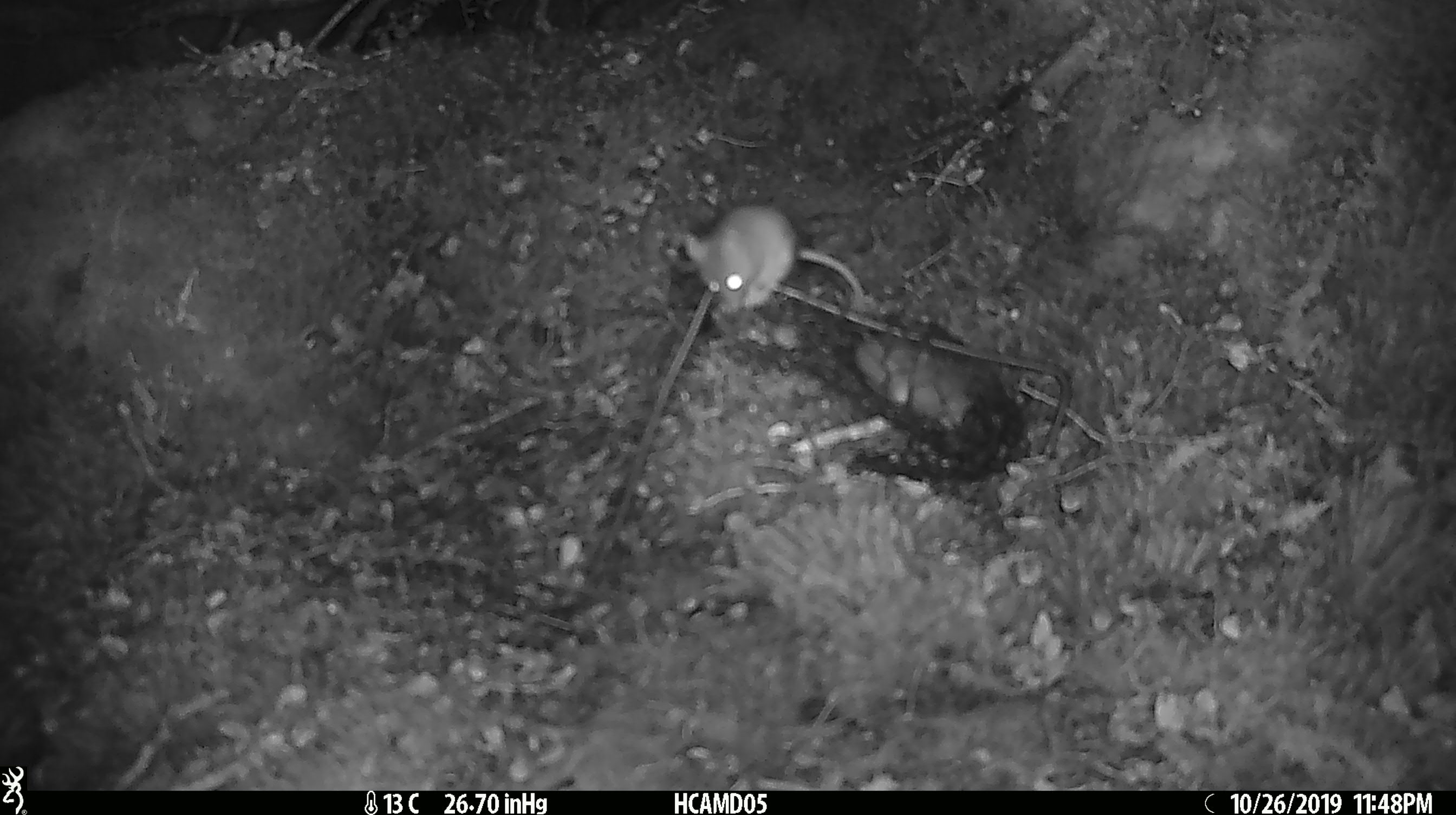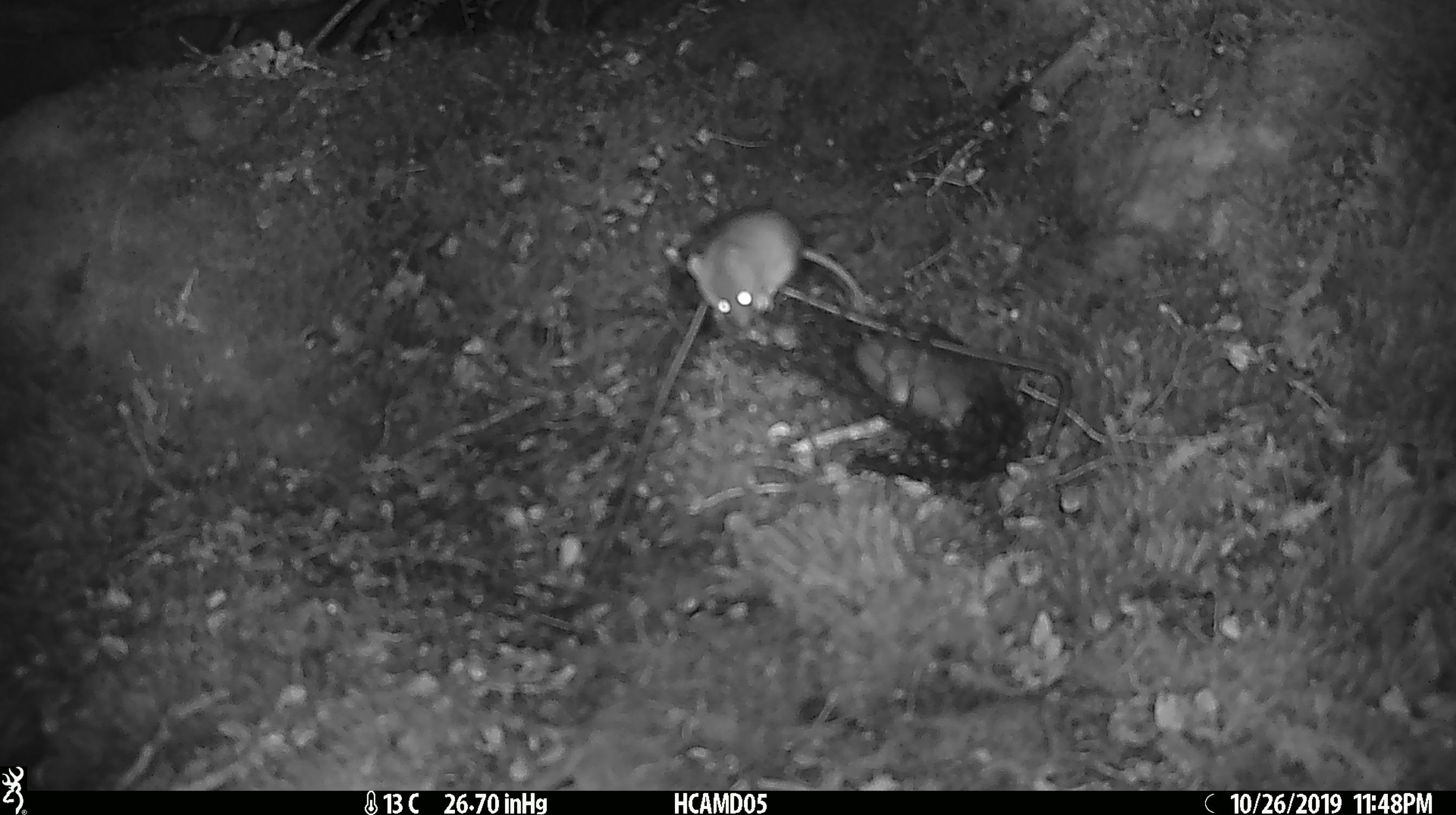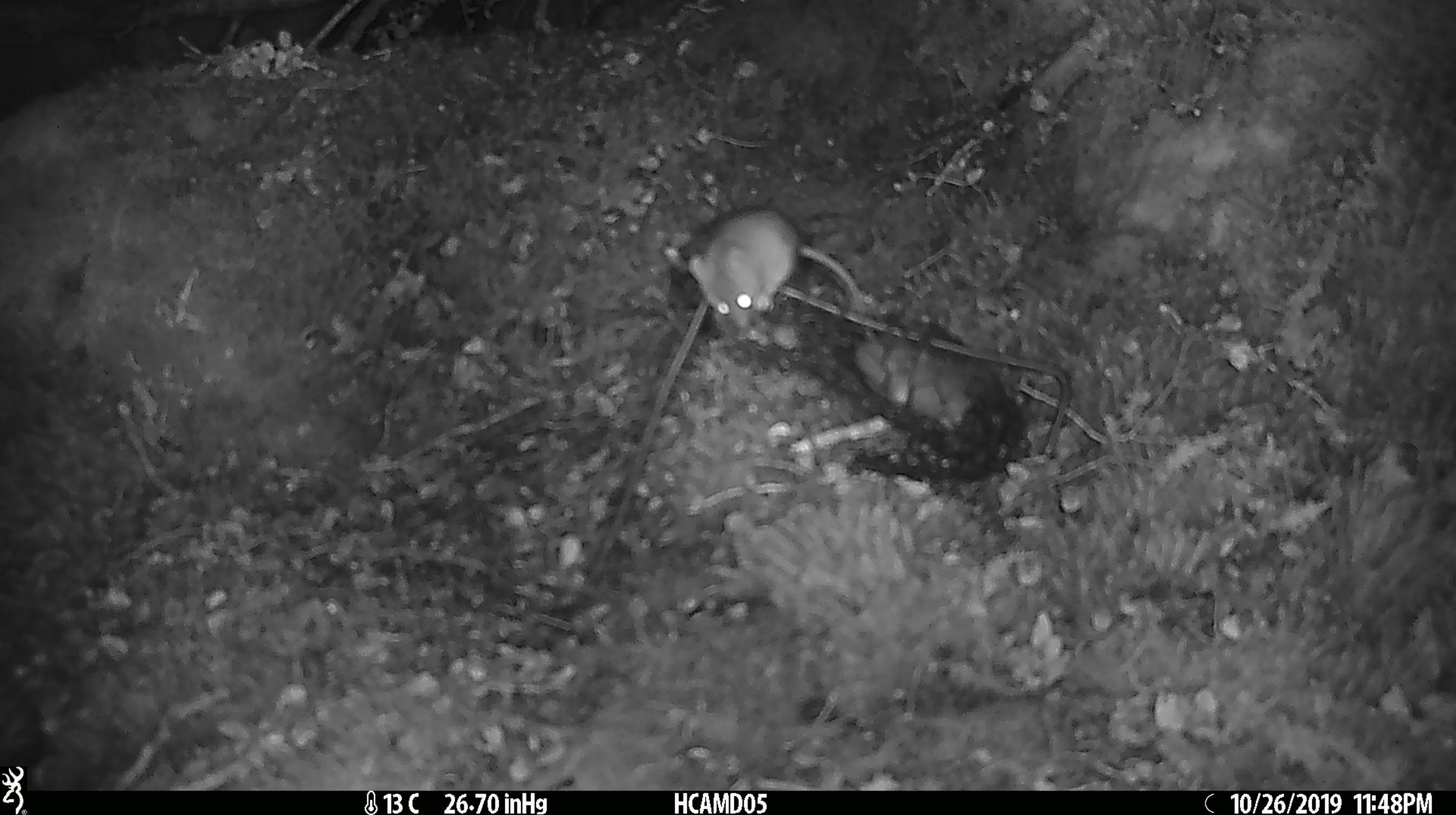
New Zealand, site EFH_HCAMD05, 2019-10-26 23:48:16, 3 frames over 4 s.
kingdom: Animalia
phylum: Chordata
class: Mammalia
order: Rodentia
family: Muridae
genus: Mus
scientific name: Mus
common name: mouse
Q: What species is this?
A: Mouse (Mus).